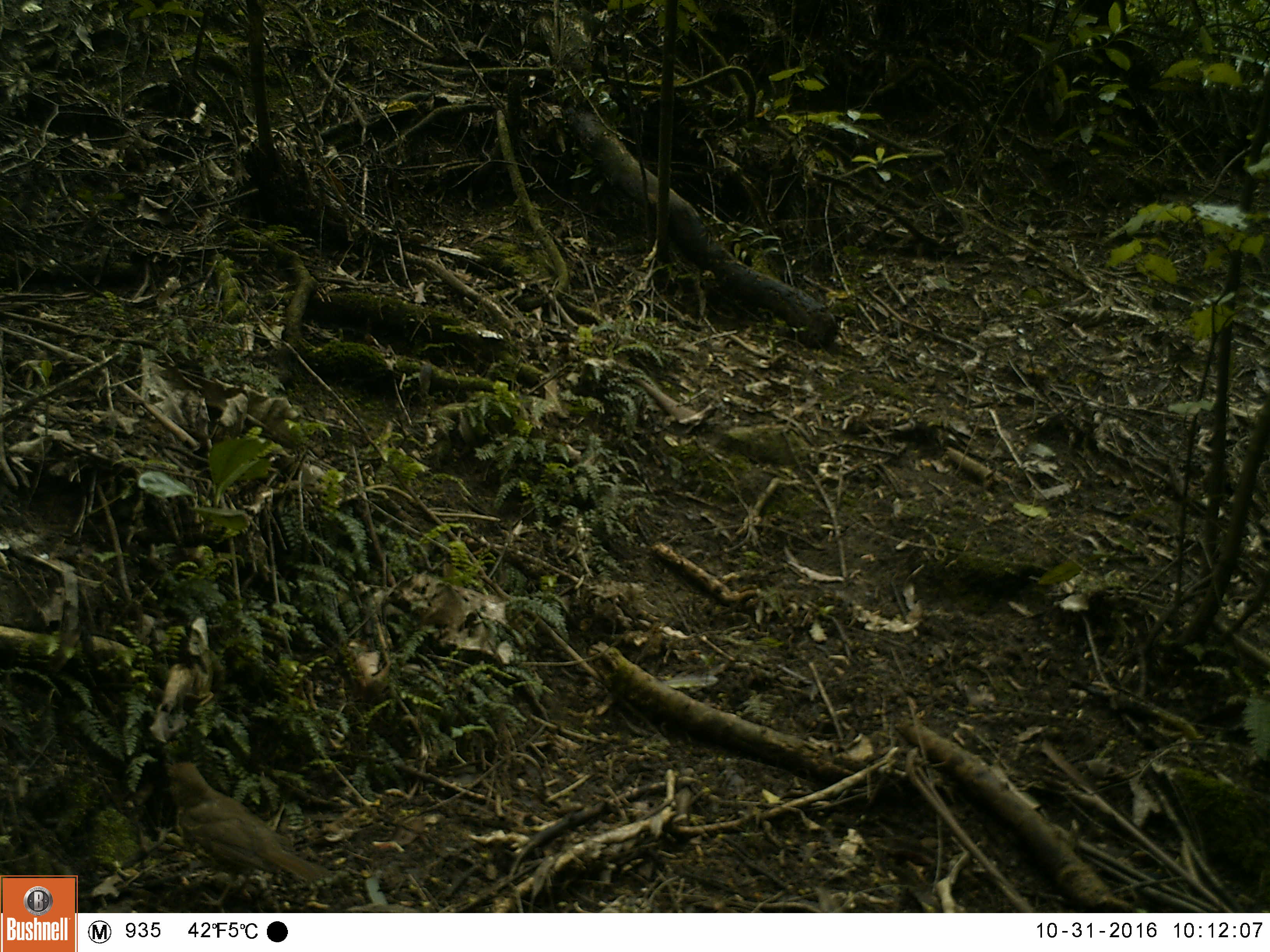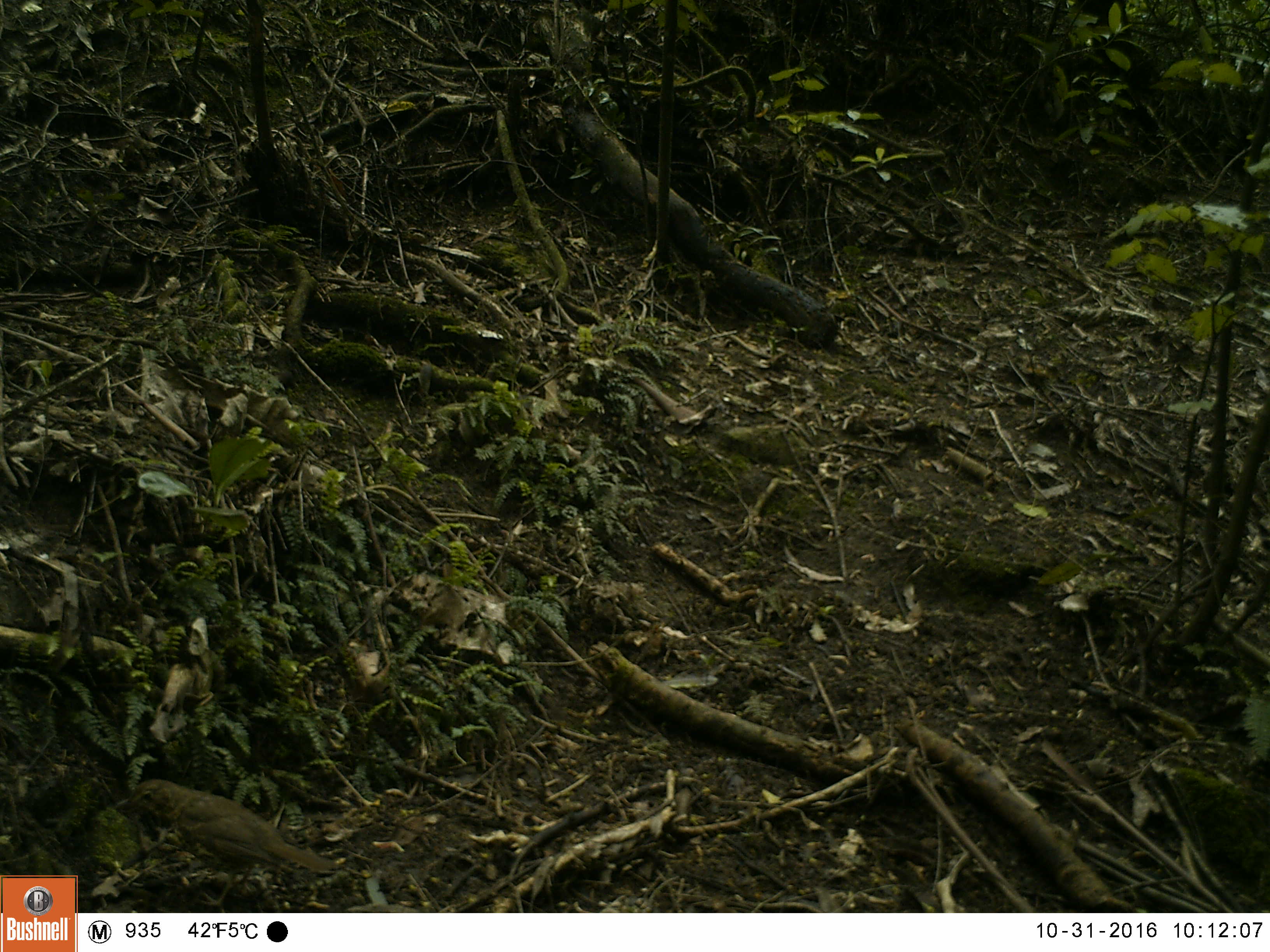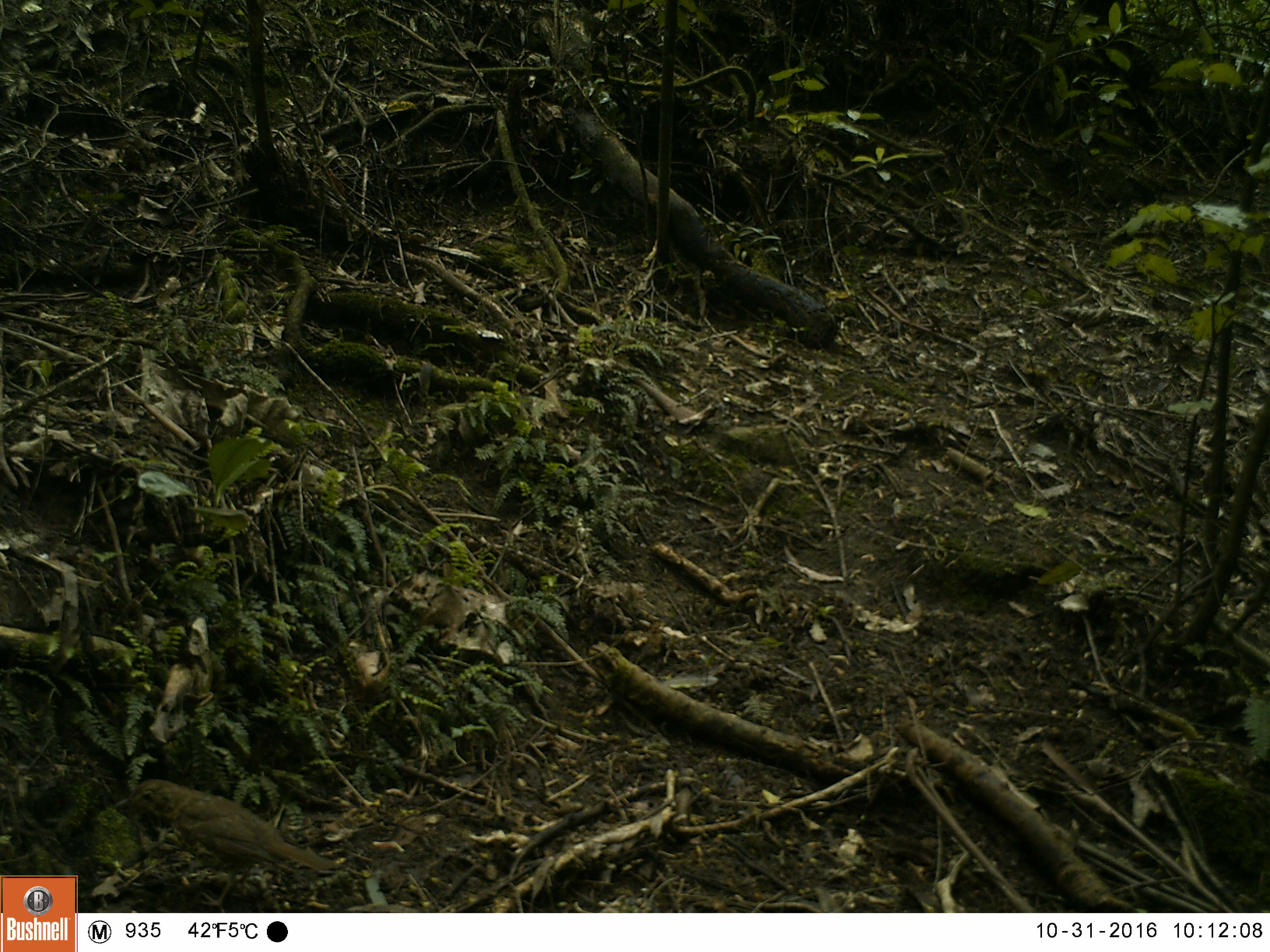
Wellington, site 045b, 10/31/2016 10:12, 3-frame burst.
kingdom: Animalia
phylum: Chordata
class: Aves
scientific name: Aves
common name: bird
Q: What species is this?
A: Bird (Aves).